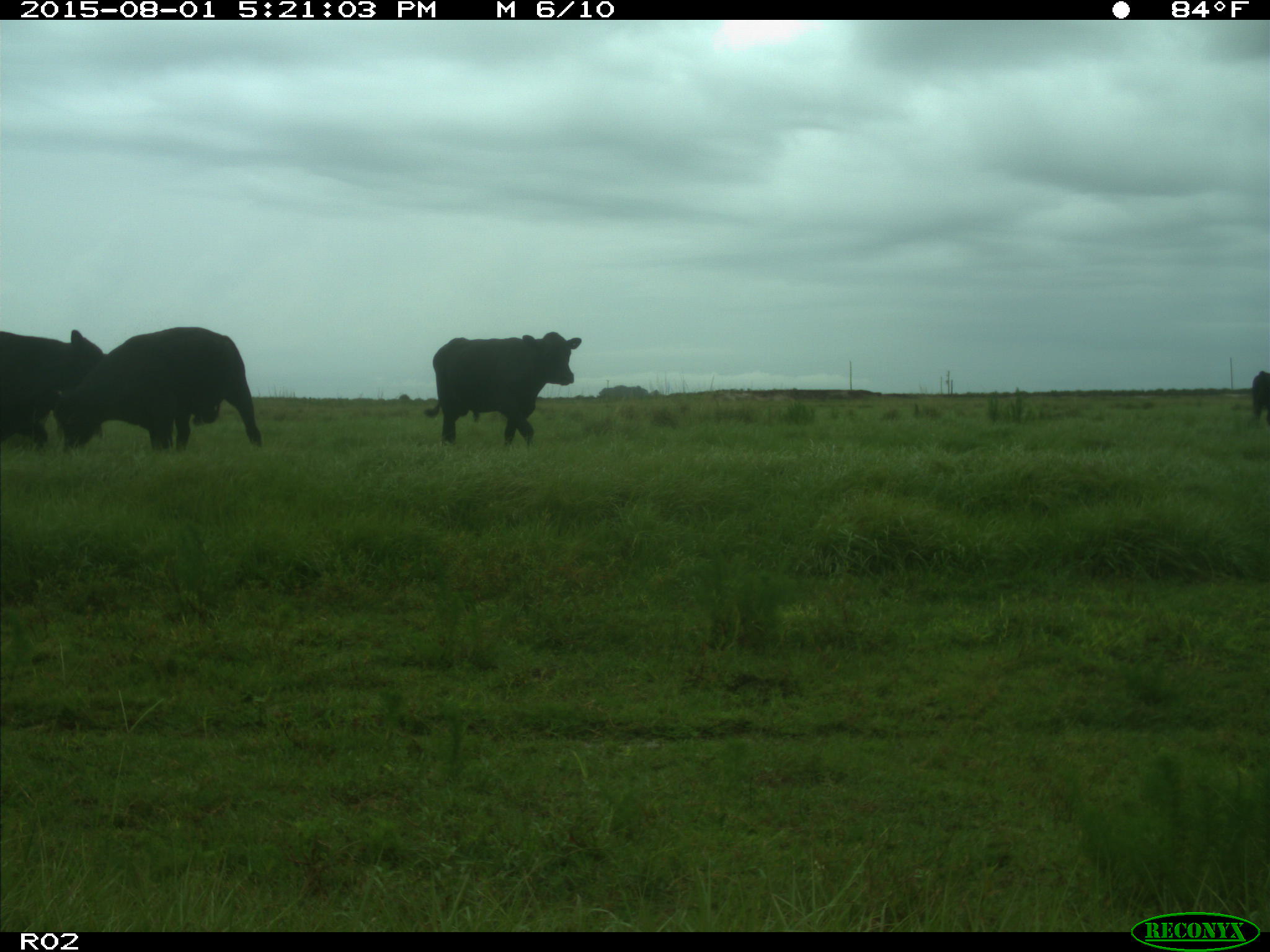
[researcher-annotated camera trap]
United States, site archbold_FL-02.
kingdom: Animalia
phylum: Chordata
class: Mammalia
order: Artiodactyla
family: Bovidae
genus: Bos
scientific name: Bos taurus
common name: domestic cow